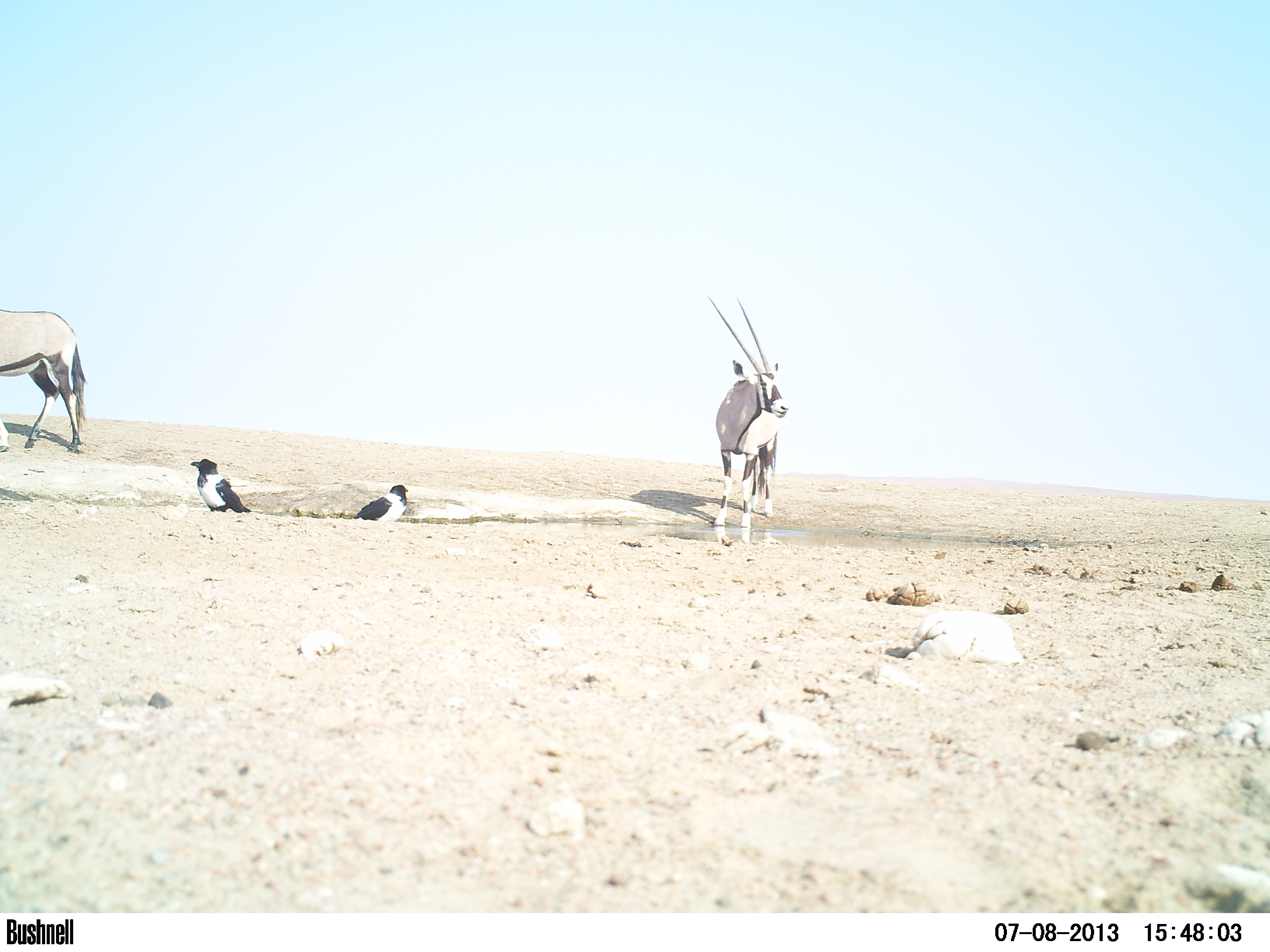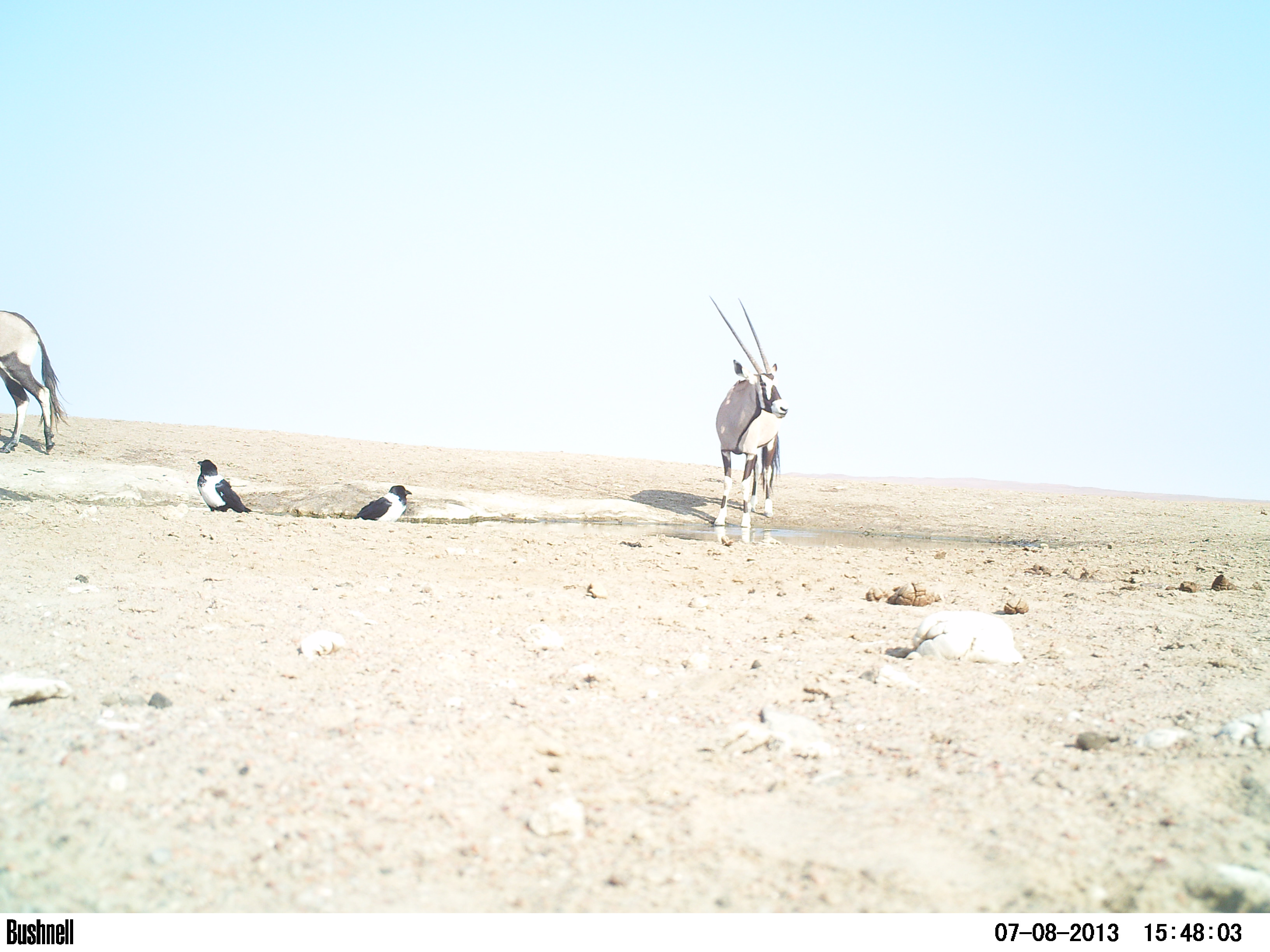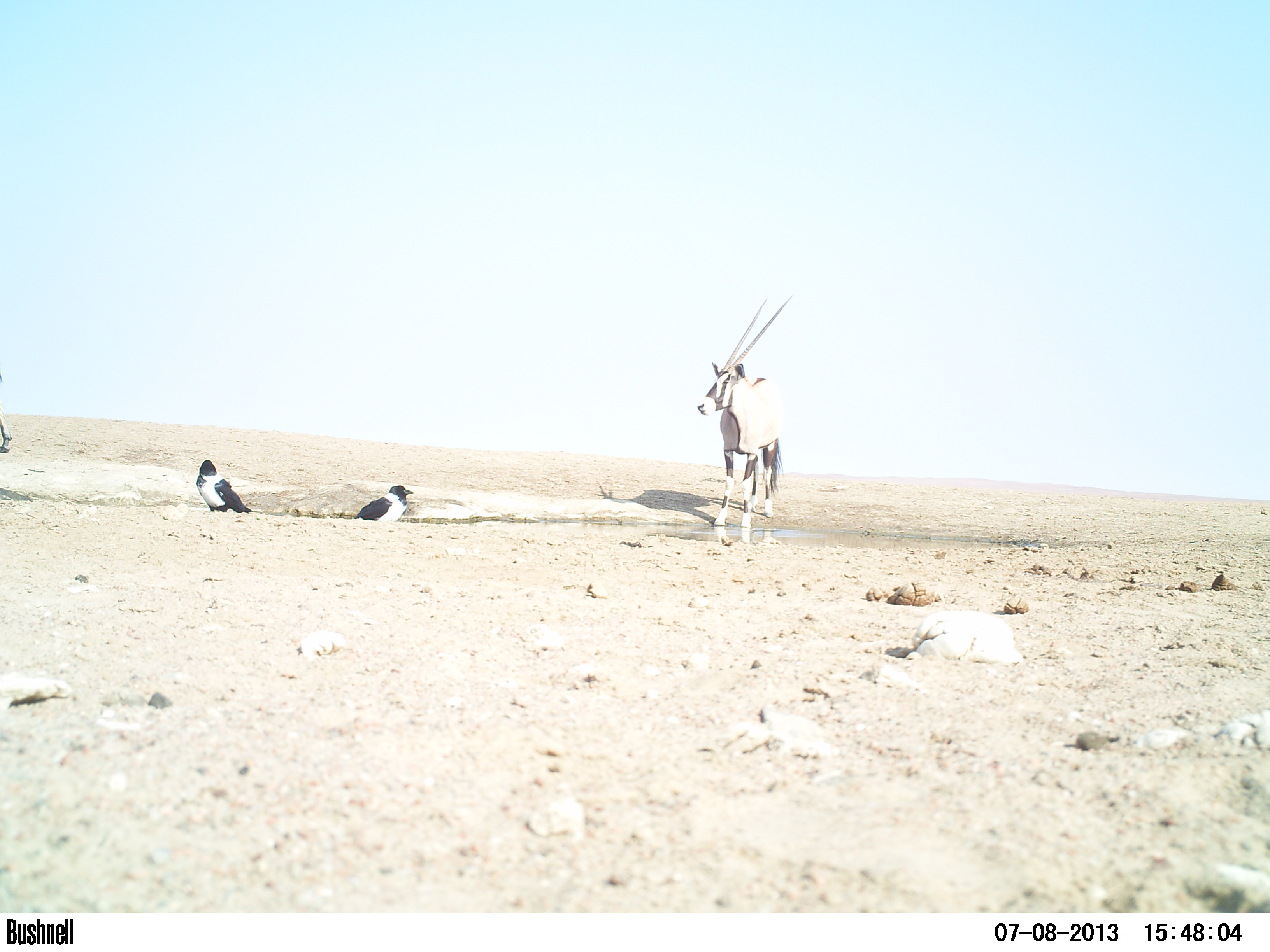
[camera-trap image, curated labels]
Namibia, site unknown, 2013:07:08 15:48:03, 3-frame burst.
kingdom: Animalia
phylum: Chordata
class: Mammalia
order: Artiodactyla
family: Bovidae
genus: Oryx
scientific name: Oryx gazella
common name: gemsbok